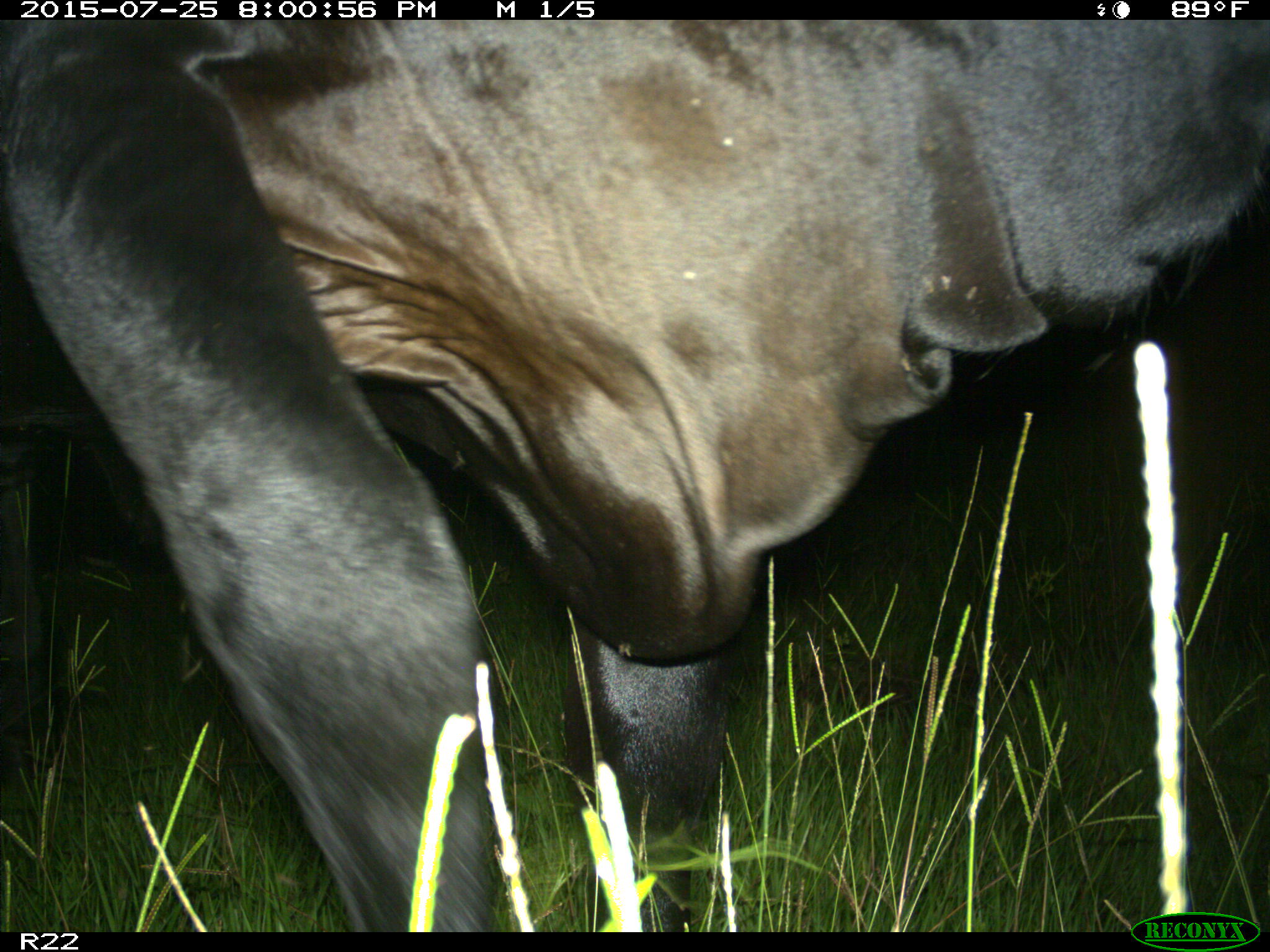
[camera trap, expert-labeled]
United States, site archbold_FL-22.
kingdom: Animalia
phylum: Chordata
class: Mammalia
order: Artiodactyla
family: Bovidae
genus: Bos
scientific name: Bos taurus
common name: domestic cow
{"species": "Bos taurus (domestic cow)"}